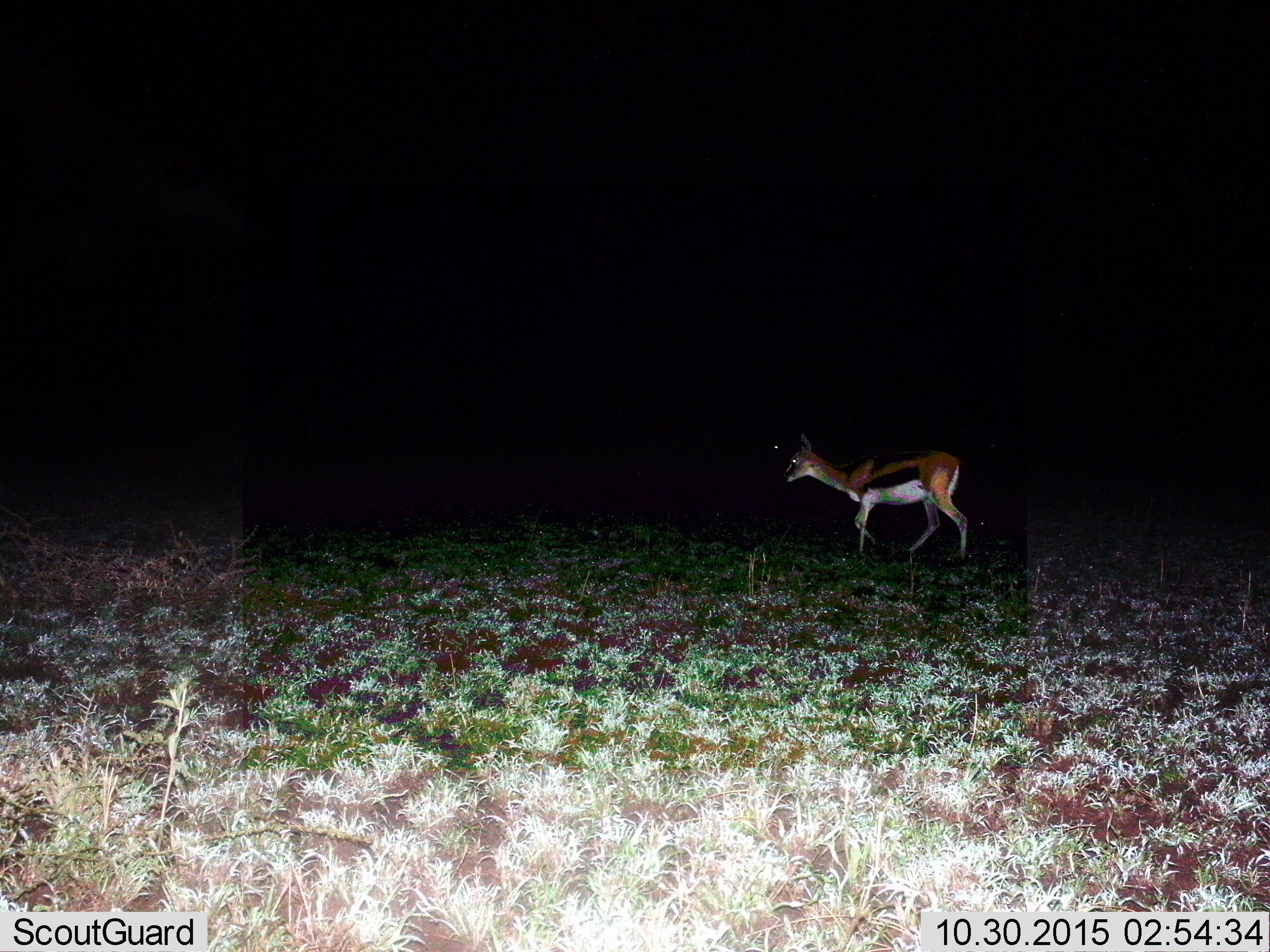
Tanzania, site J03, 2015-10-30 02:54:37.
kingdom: Animalia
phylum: Chordata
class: Mammalia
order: Artiodactyla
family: Bovidae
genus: Eudorcas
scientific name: Eudorcas thomsonii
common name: thomson's gazelle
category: gazellethomsons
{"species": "gazellethomsons (thomson's gazelle) (Eudorcas thomsonii)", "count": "1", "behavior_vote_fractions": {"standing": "14%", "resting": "0%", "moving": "86%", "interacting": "0%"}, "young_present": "0%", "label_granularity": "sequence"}